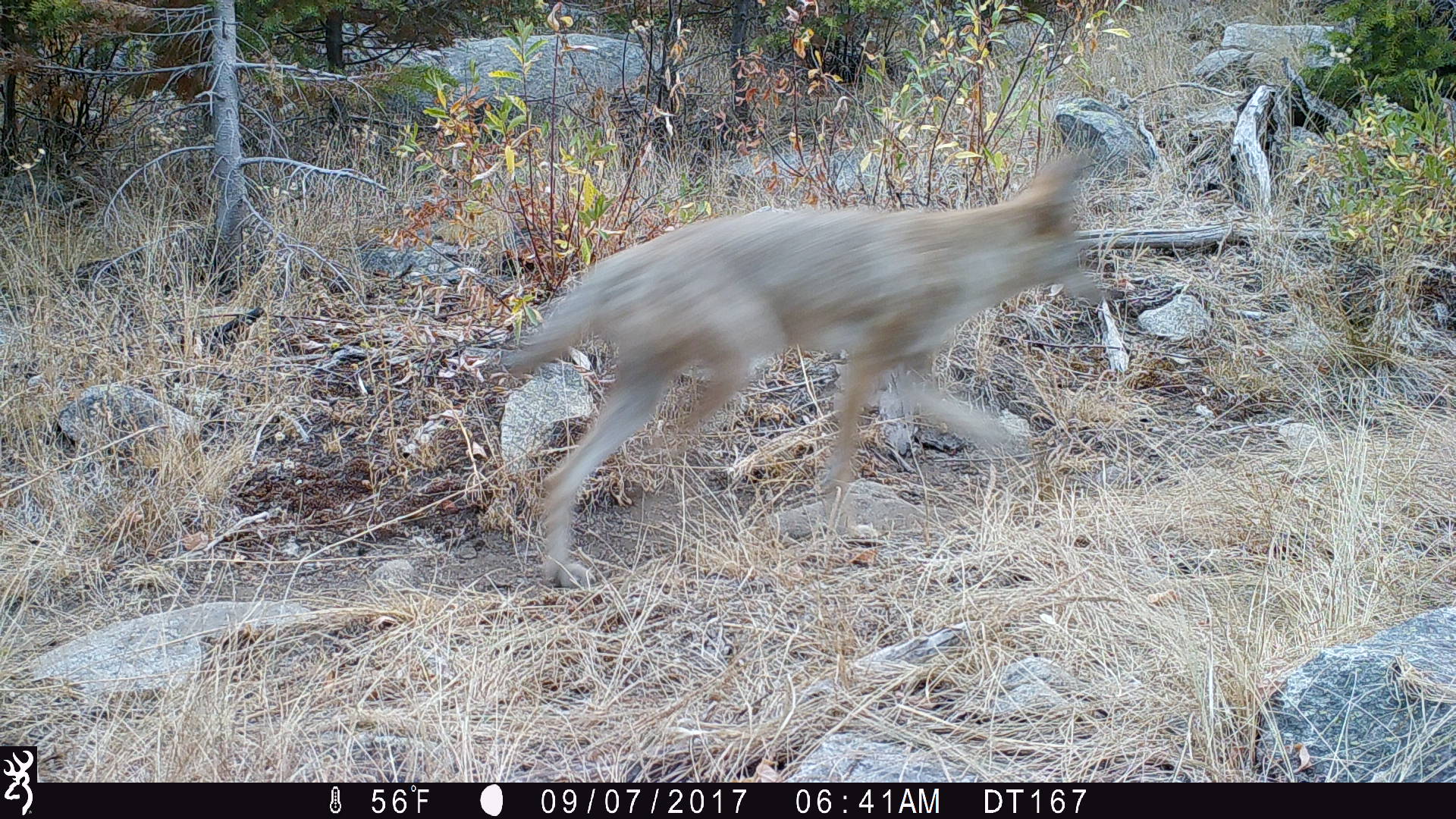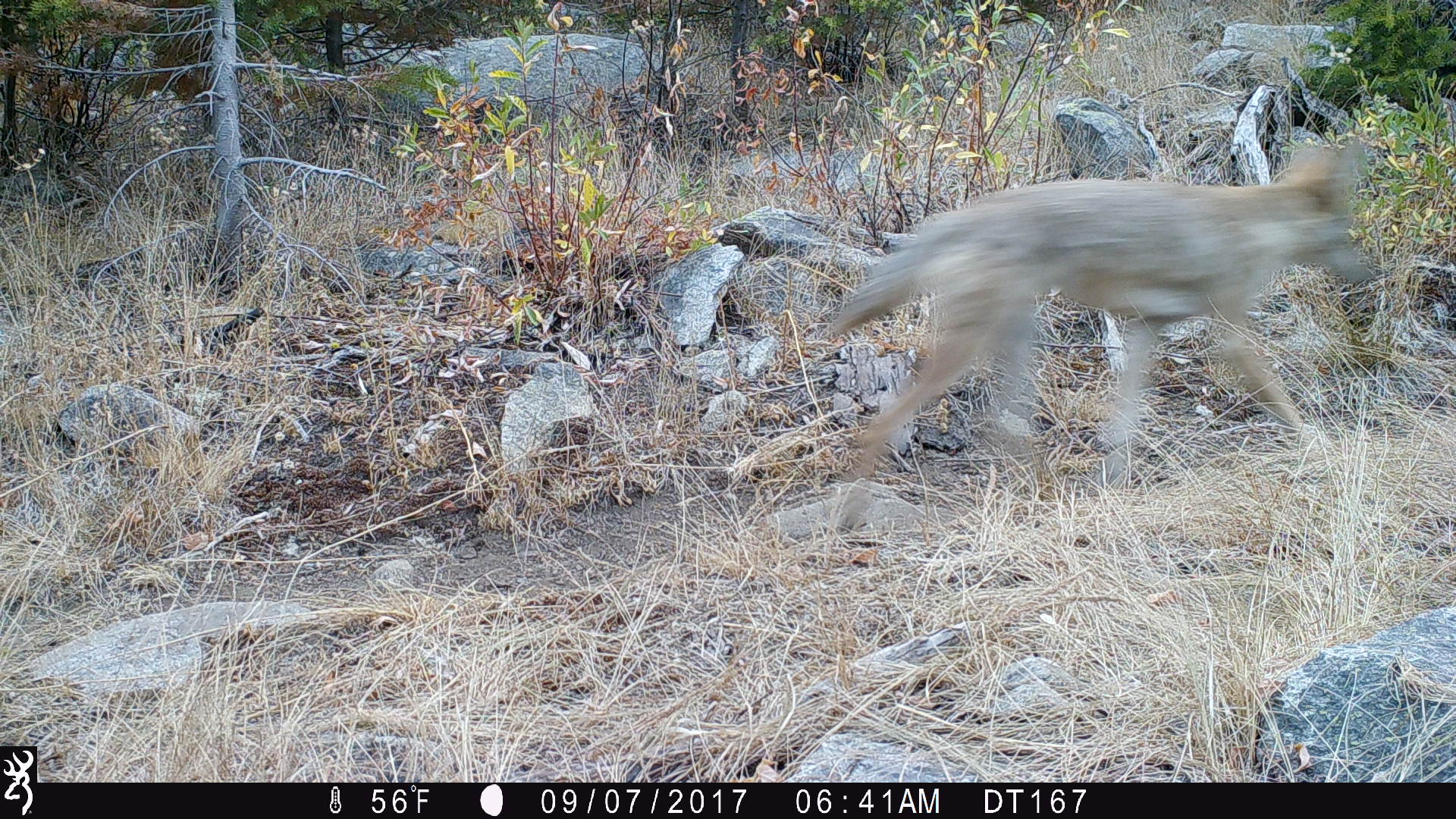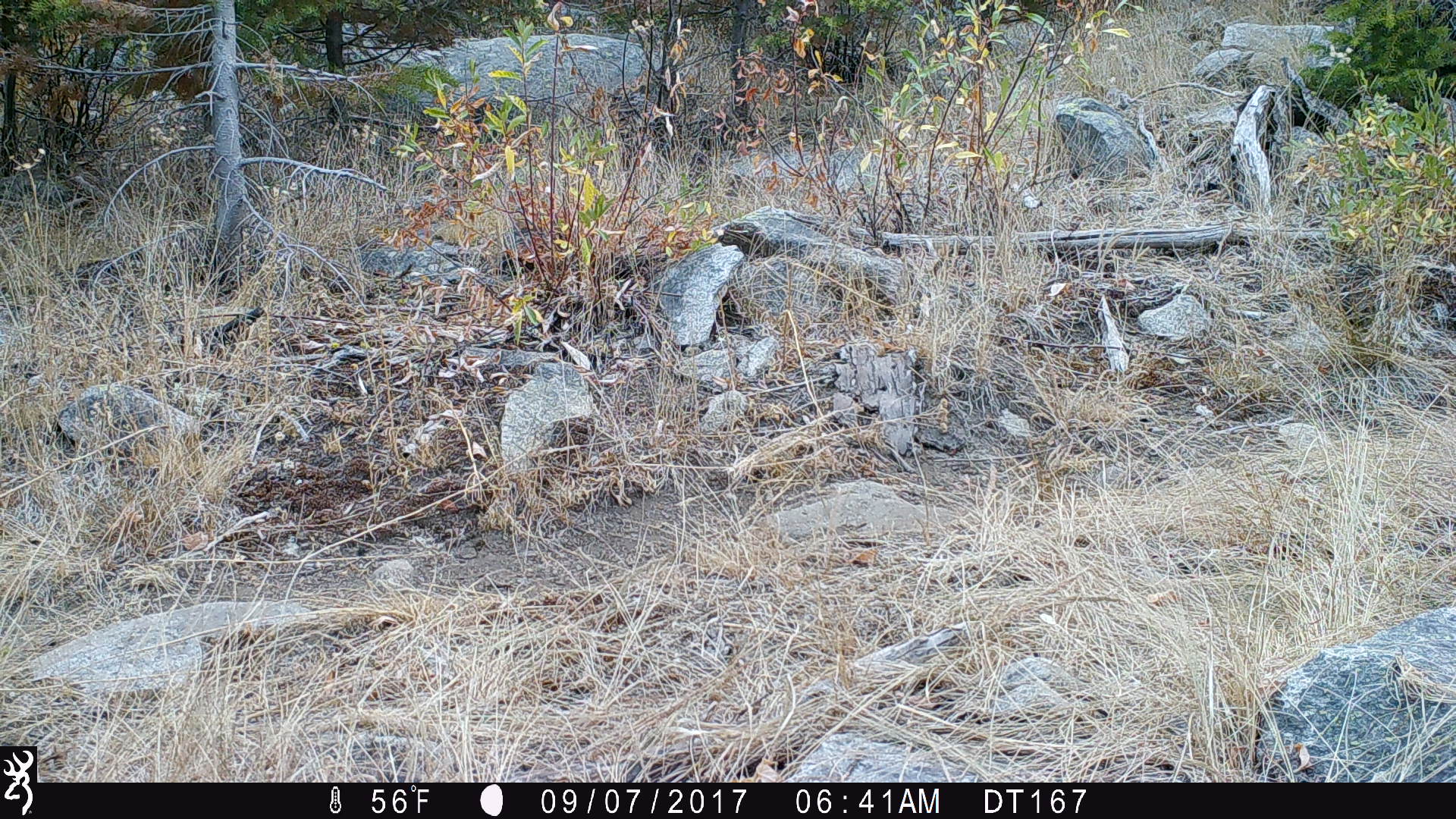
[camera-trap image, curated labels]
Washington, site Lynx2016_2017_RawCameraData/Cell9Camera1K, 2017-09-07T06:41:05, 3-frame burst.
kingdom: Animalia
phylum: Chordata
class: Mammalia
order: Carnivora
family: Canidae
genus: Canis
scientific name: Canis latrans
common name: coyote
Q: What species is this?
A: Canis latrans (coyote).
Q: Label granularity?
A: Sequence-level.